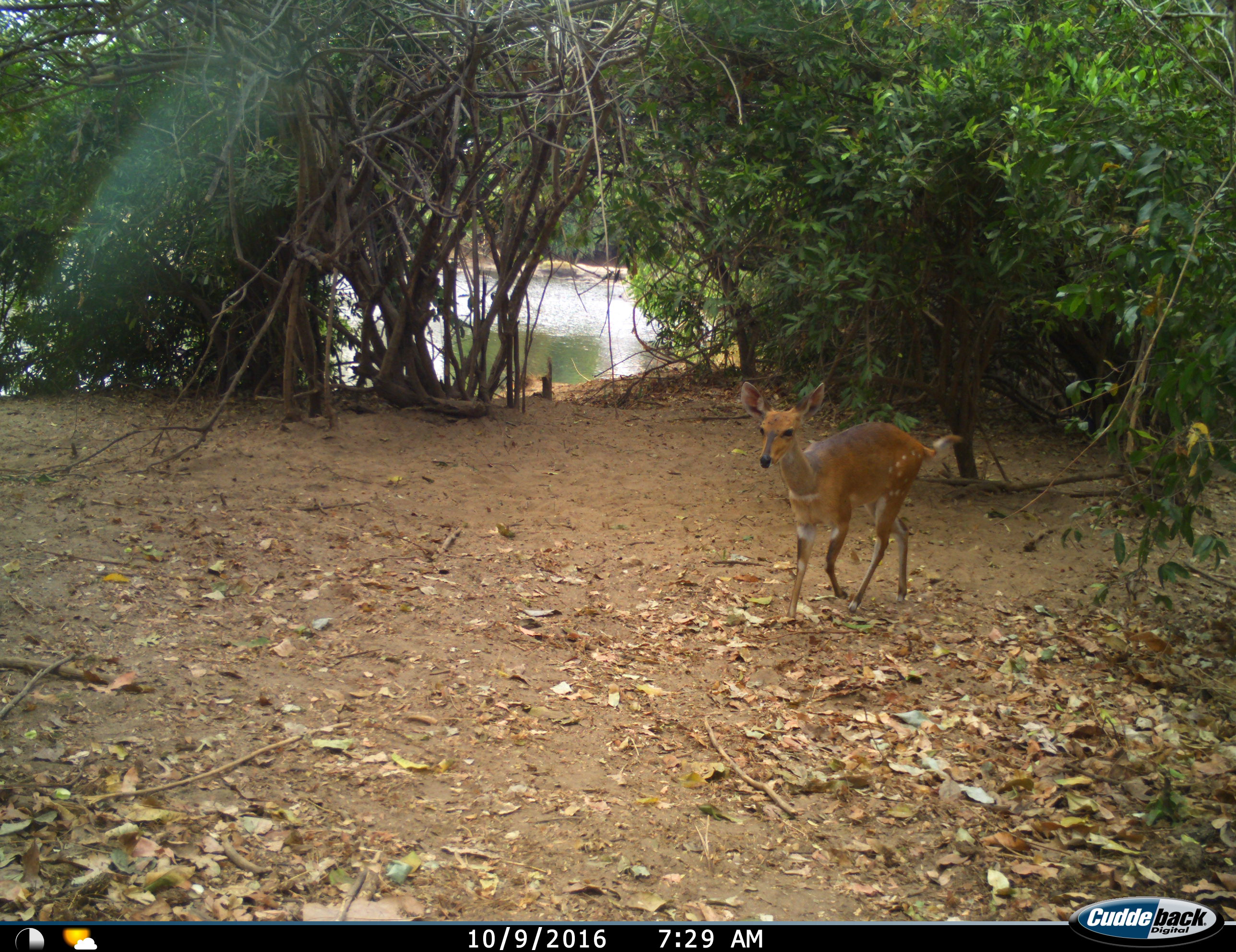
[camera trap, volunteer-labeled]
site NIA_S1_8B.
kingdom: Animalia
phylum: Chordata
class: Mammalia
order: Artiodactyla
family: Bovidae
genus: Tragelaphus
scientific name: Tragelaphus scriptus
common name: bushbuck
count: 1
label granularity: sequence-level